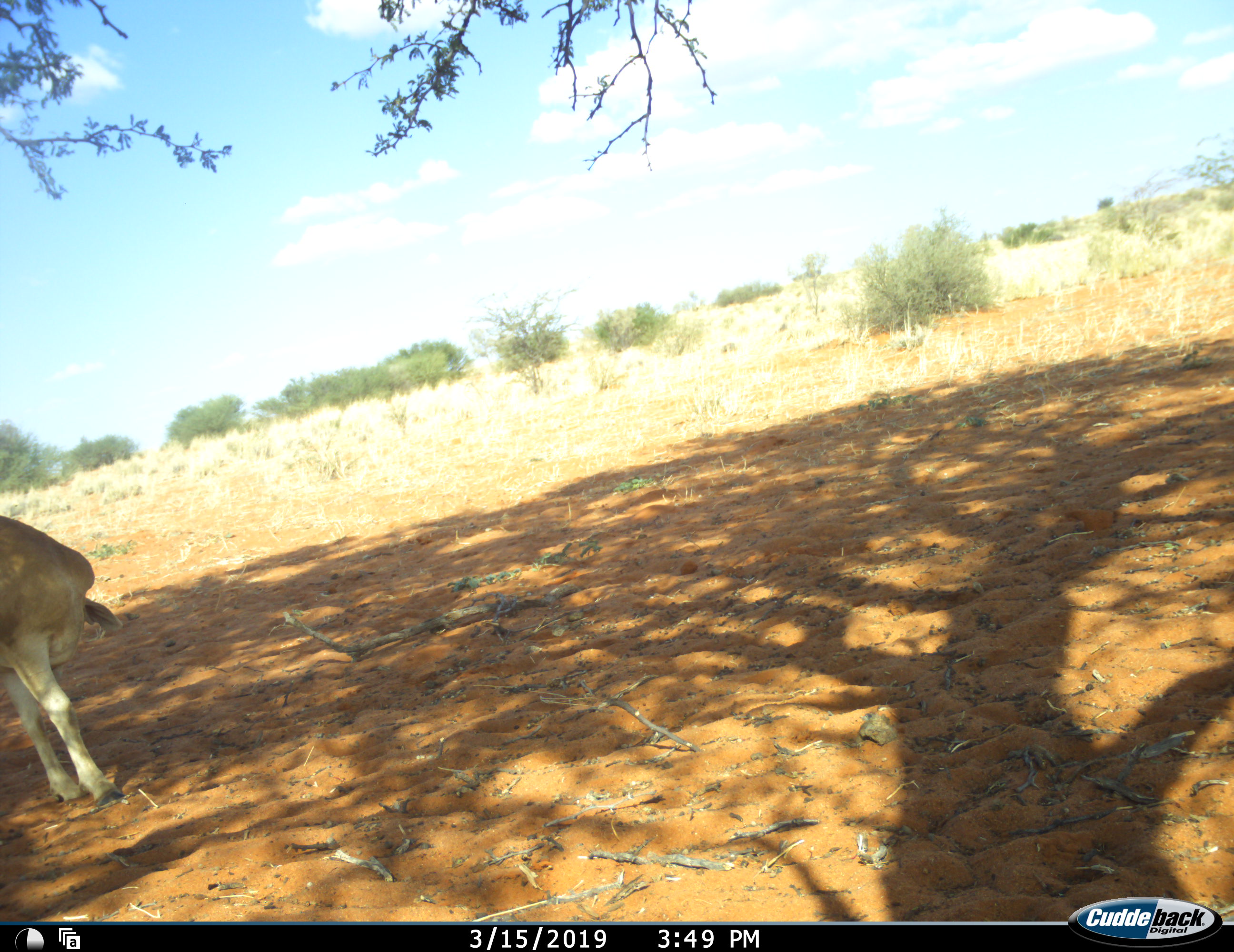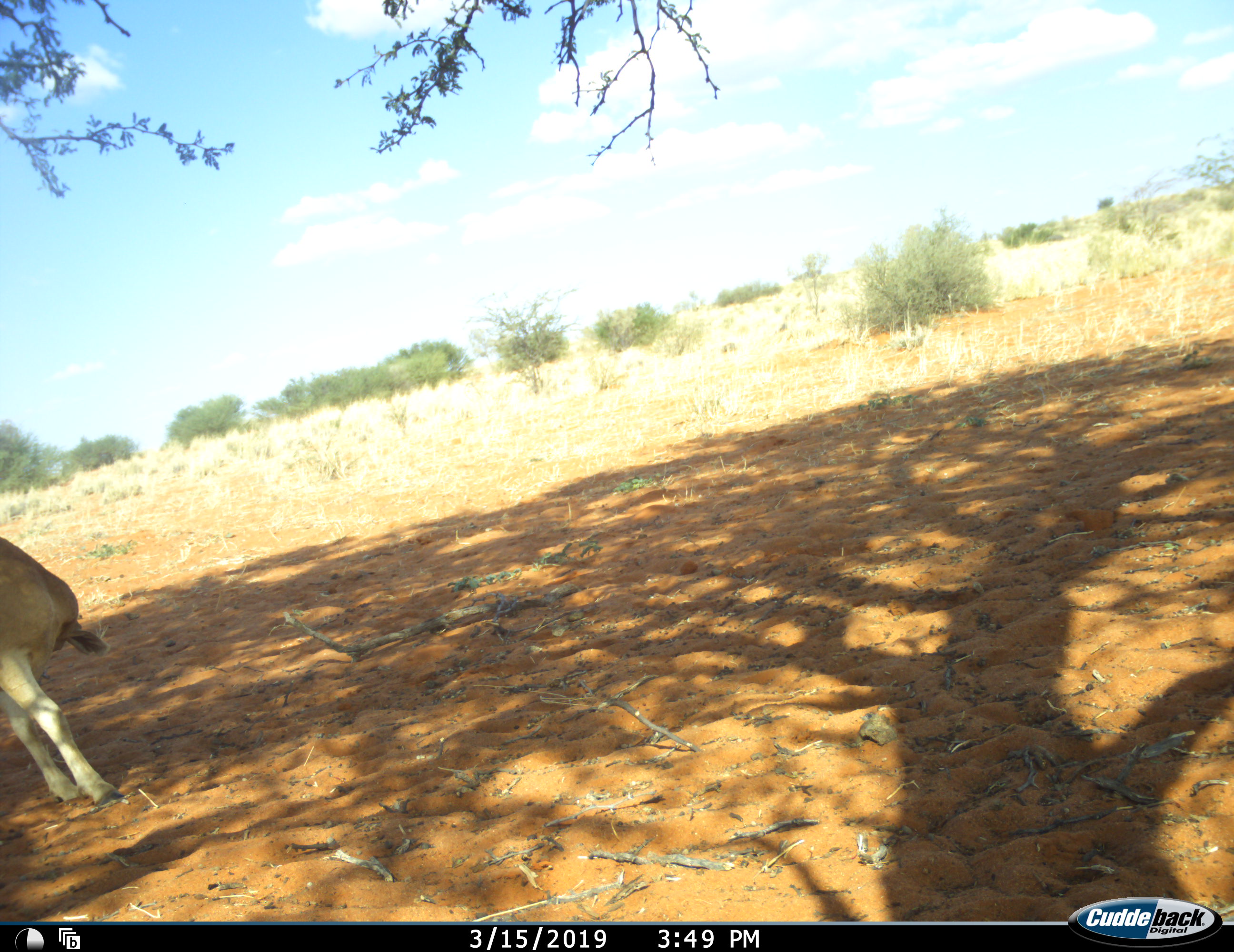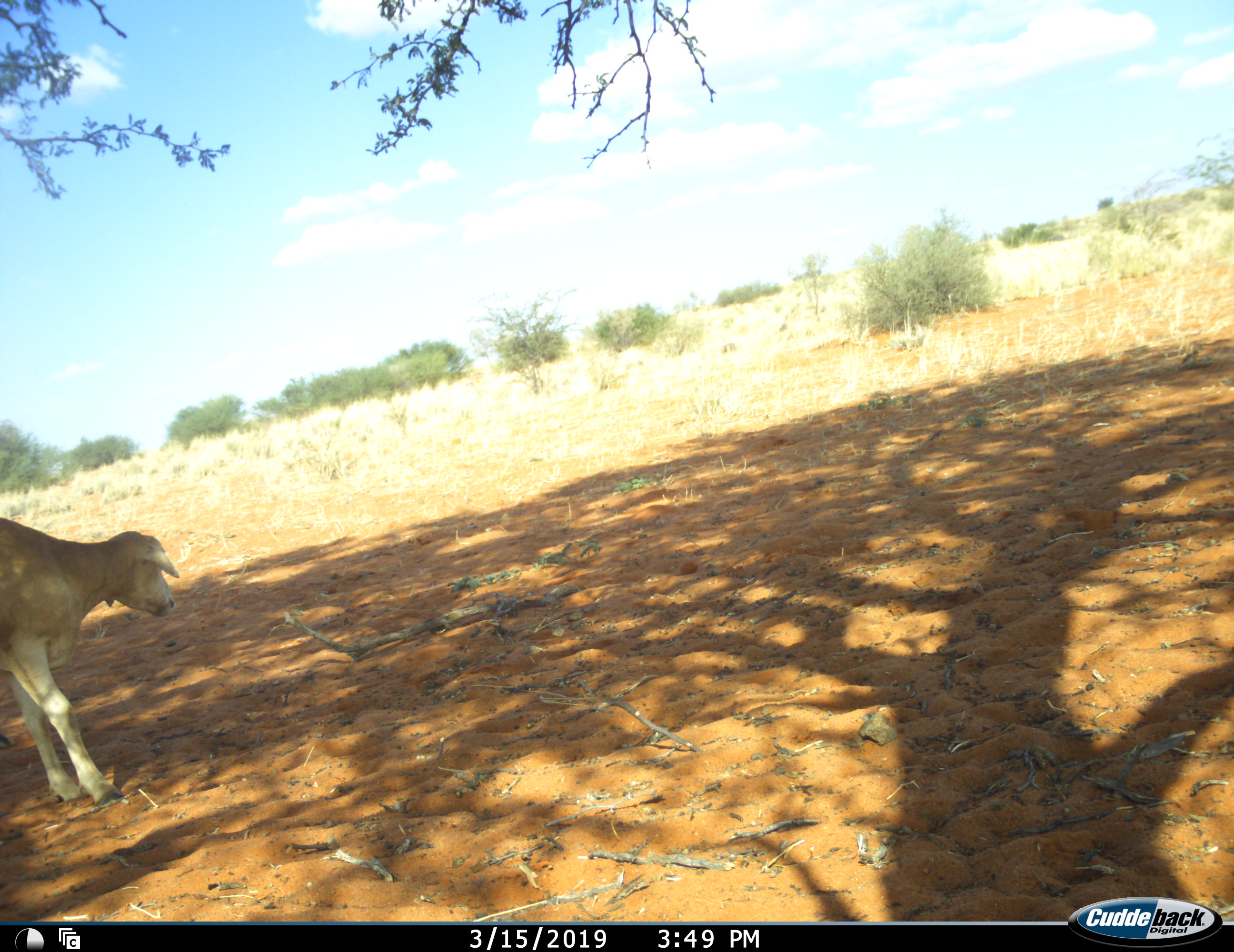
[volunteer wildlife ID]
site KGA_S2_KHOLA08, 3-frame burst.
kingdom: Animalia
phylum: Chordata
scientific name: Vertebrata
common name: domestic animal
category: domesticanimal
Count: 1.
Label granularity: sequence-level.